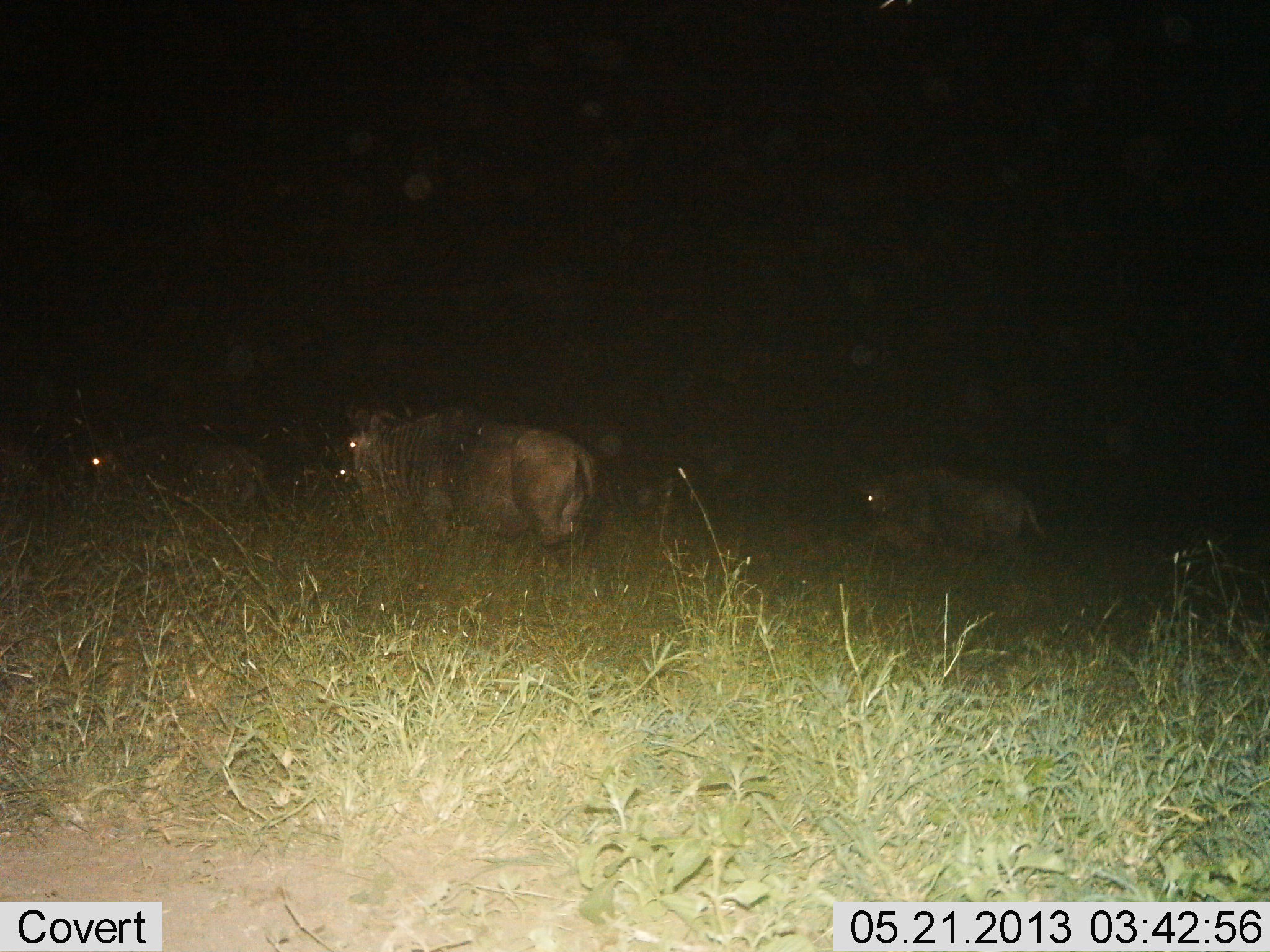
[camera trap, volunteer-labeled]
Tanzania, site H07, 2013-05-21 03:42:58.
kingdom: Animalia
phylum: Chordata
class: Mammalia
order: Artiodactyla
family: Bovidae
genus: Connochaetes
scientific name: Connochaetes taurinus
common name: blue wildebeest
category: wildebeest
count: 5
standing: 30%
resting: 10%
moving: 50%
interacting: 0%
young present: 0%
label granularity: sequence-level